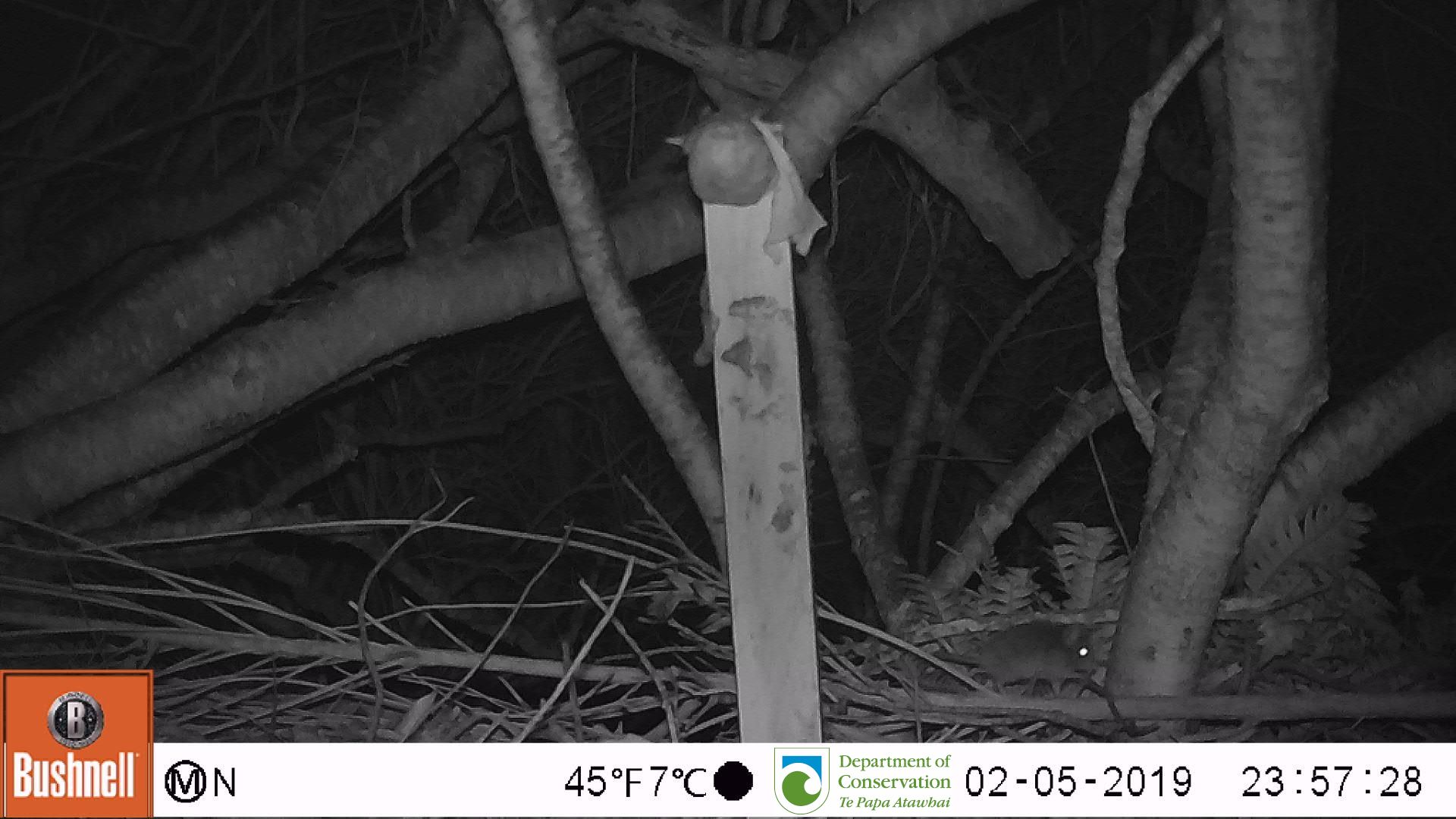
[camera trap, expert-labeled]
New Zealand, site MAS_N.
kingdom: Animalia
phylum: Chordata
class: Mammalia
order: Rodentia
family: Muridae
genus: Mus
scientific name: Mus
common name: mouse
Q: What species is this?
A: Mouse (Mus).